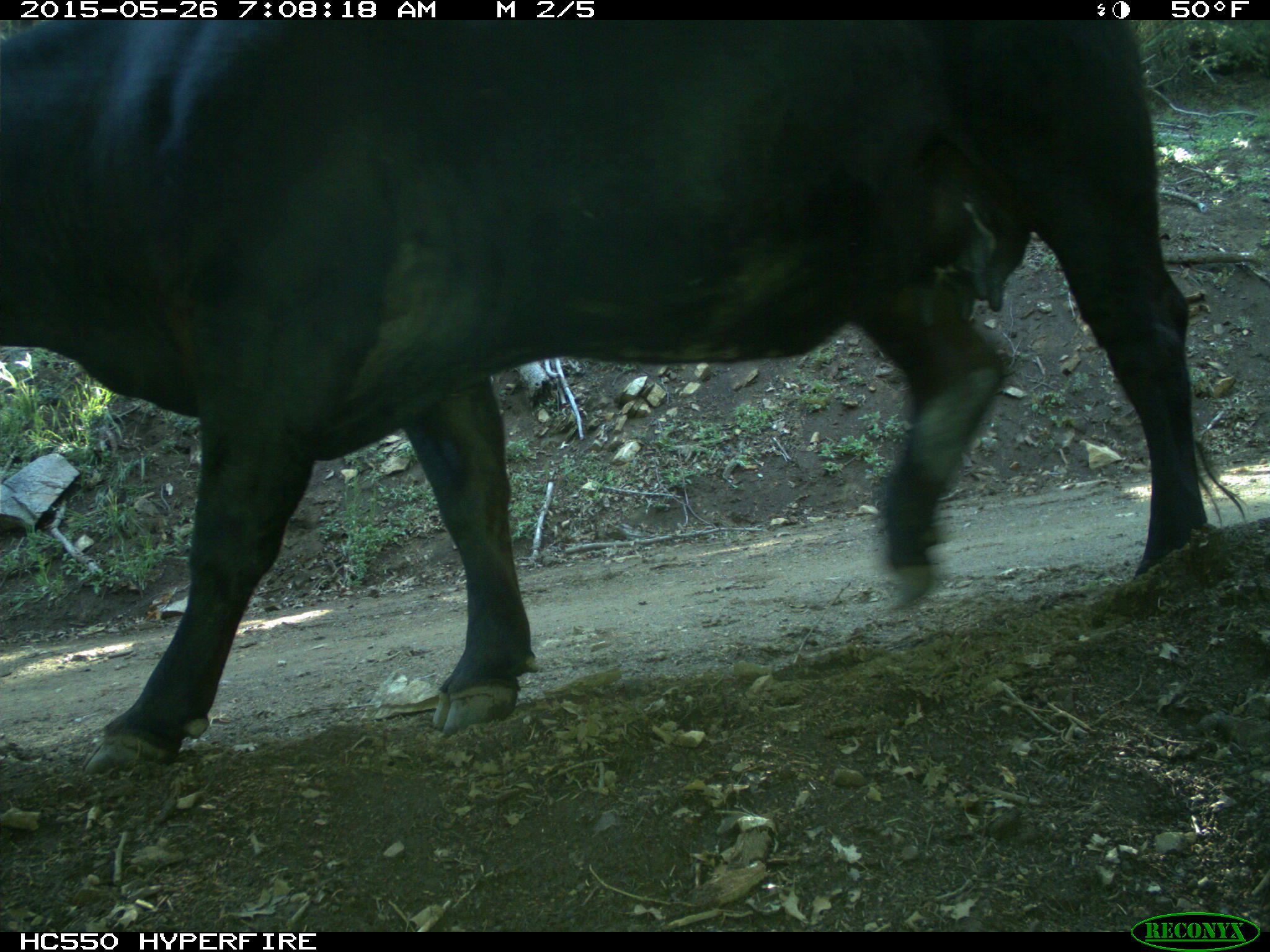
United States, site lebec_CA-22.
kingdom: Animalia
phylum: Chordata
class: Mammalia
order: Artiodactyla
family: Bovidae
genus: Bos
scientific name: Bos taurus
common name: domestic cow